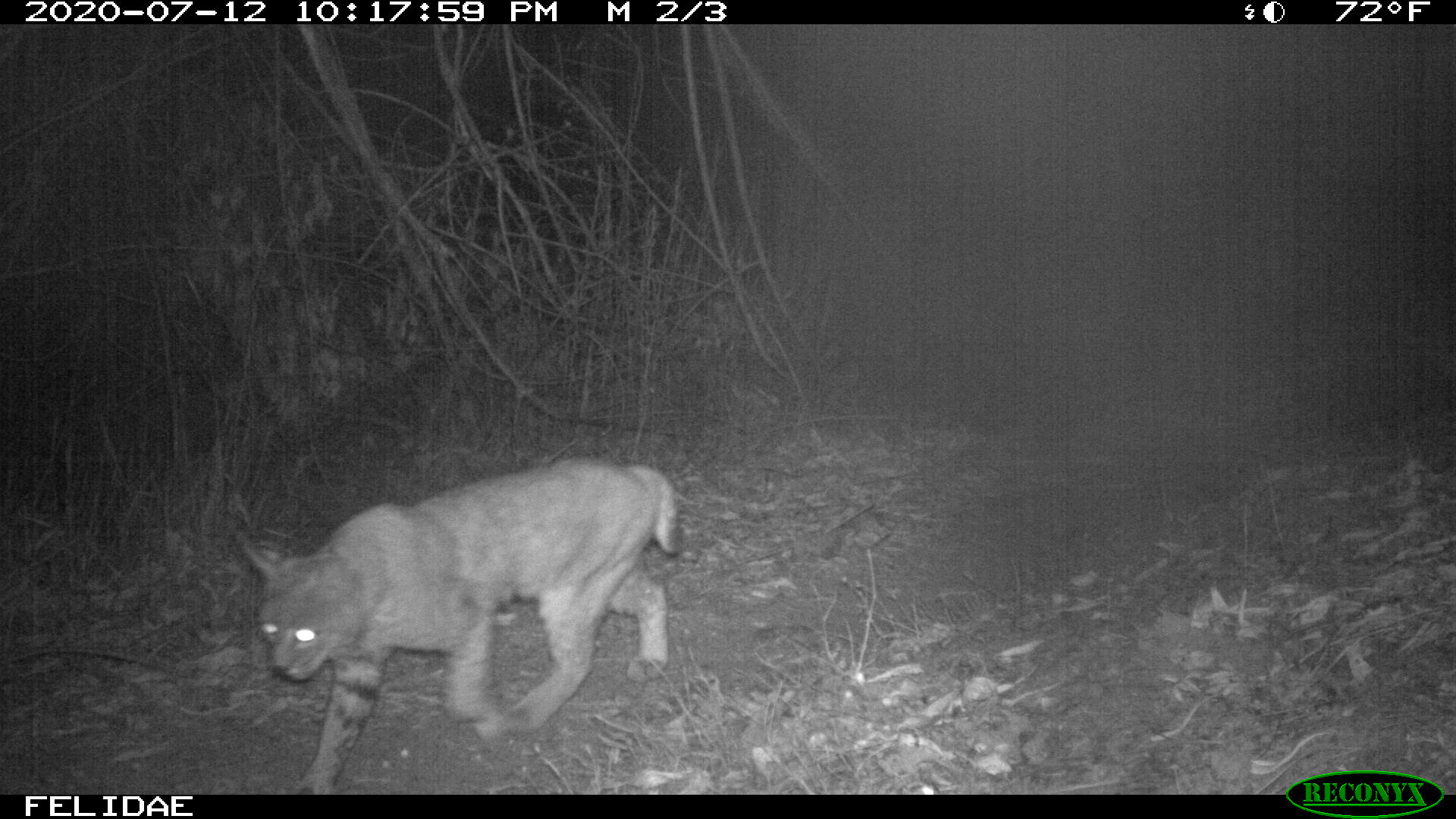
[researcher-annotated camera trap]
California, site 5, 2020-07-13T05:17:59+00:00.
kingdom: Animalia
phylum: Chordata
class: Mammalia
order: Carnivora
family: Felidae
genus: Lynx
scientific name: Lynx rufus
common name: bobcat